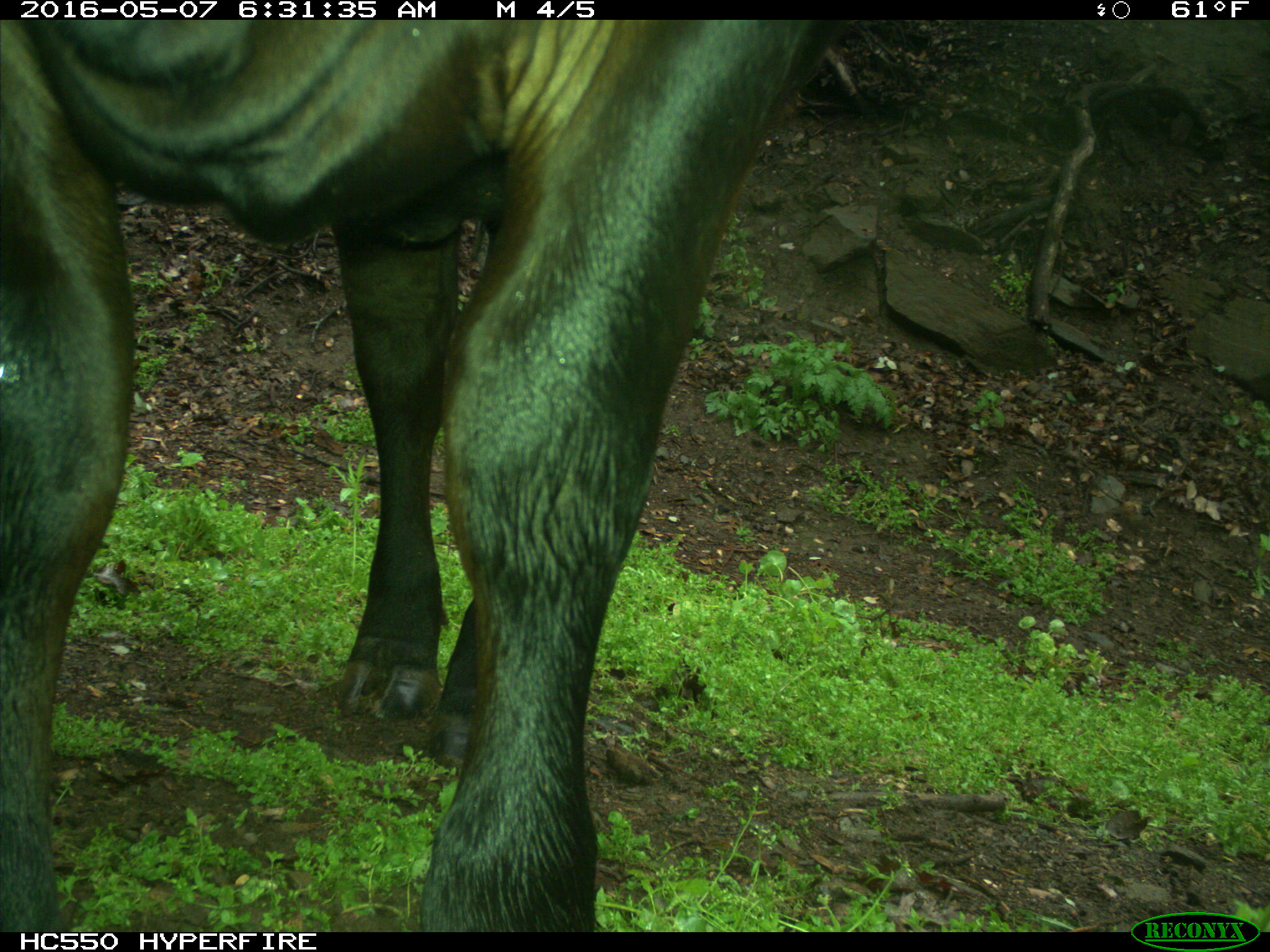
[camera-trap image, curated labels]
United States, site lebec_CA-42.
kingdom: Animalia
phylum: Chordata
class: Mammalia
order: Artiodactyla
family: Bovidae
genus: Bos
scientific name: Bos taurus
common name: domestic cow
Bos taurus (domestic cow).